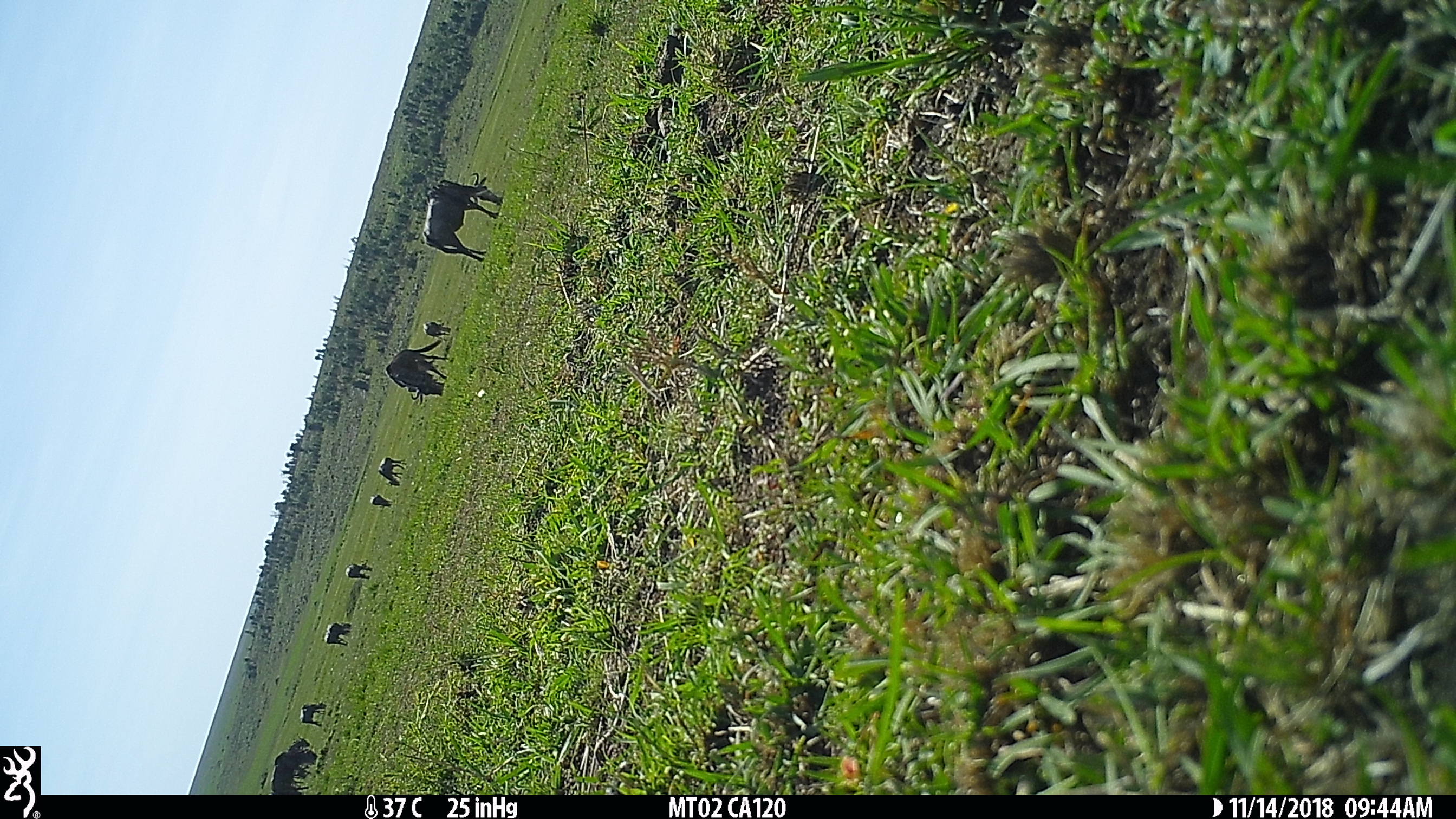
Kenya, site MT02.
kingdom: Animalia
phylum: Chordata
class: Mammalia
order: Artiodactyla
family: Bovidae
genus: Connochaetes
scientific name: Connochaetes taurinus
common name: blue wildebeest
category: wildebeest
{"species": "wildebeest (blue wildebeest) (Connochaetes taurinus)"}